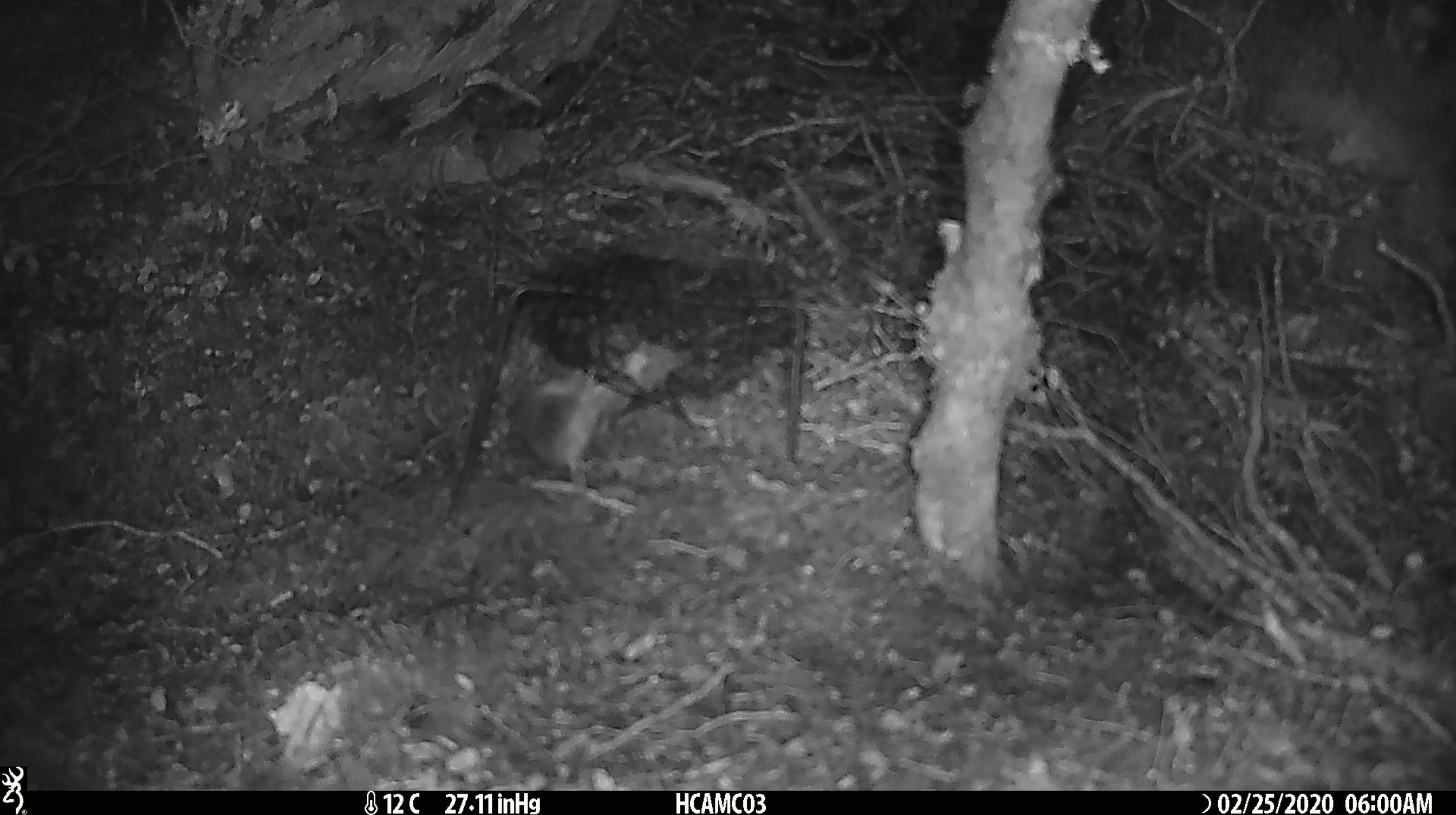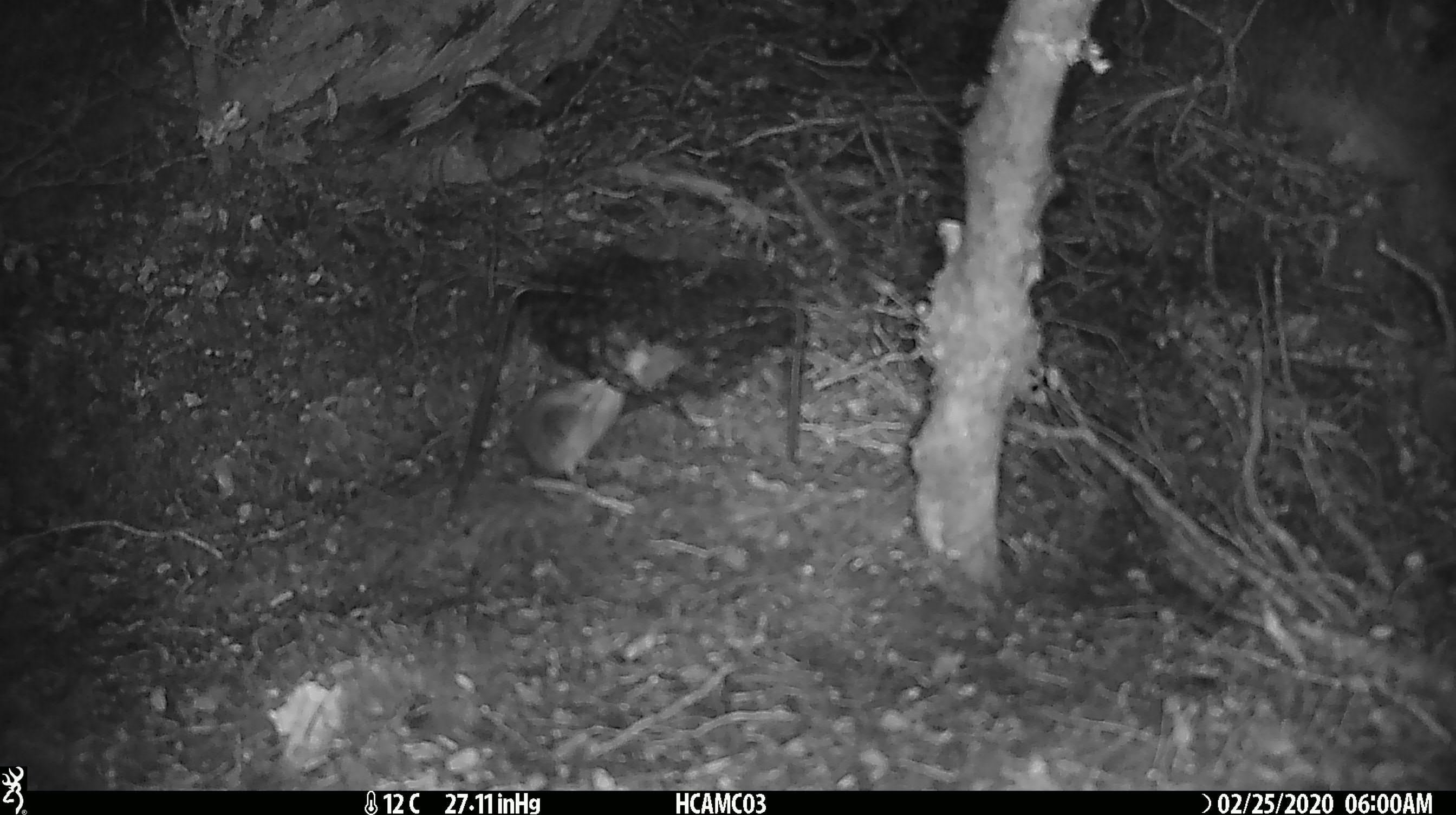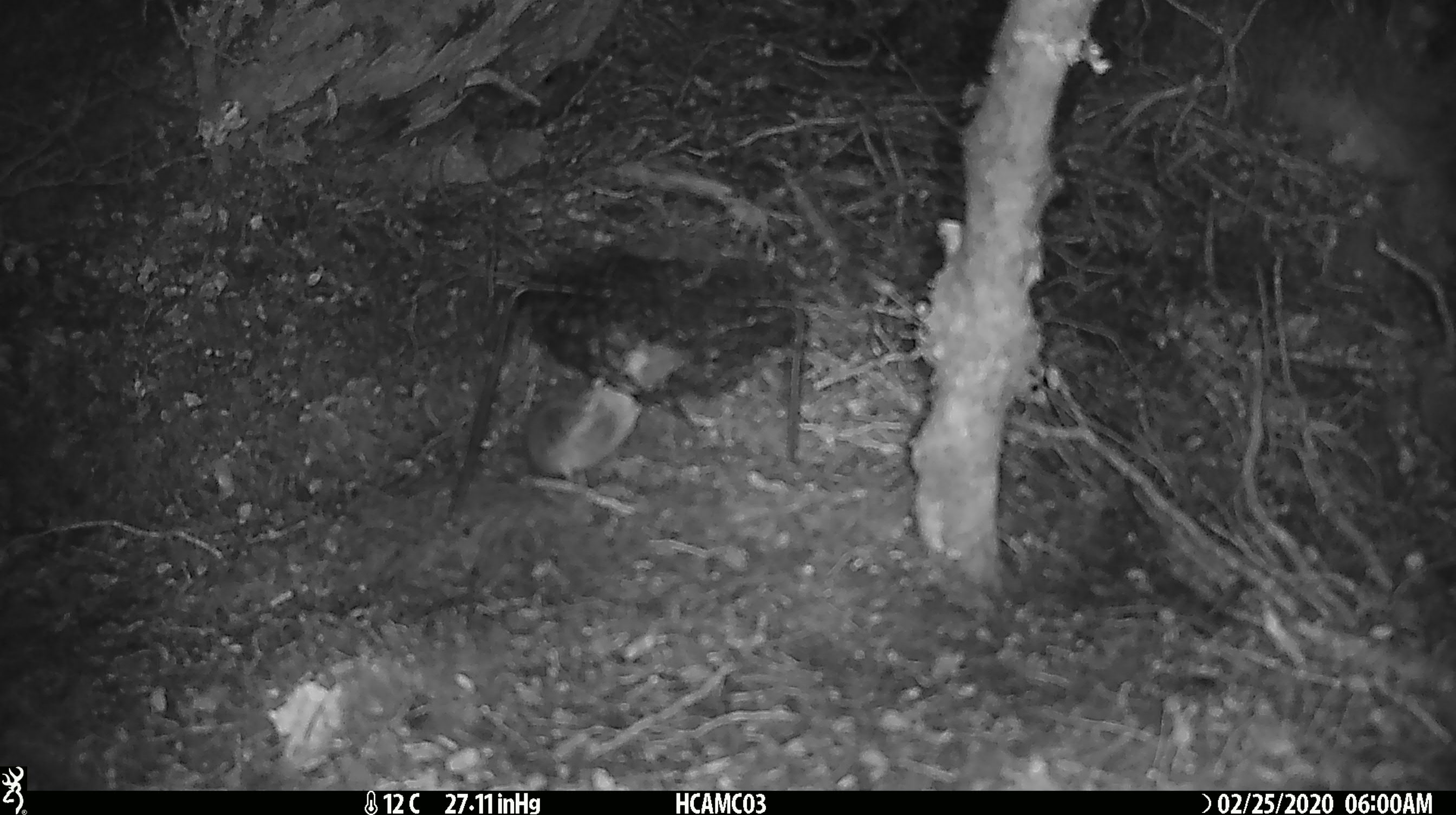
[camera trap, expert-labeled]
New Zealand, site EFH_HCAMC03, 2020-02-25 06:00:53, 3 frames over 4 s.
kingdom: Animalia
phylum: Chordata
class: Mammalia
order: Rodentia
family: Muridae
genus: Mus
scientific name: Mus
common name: mouse